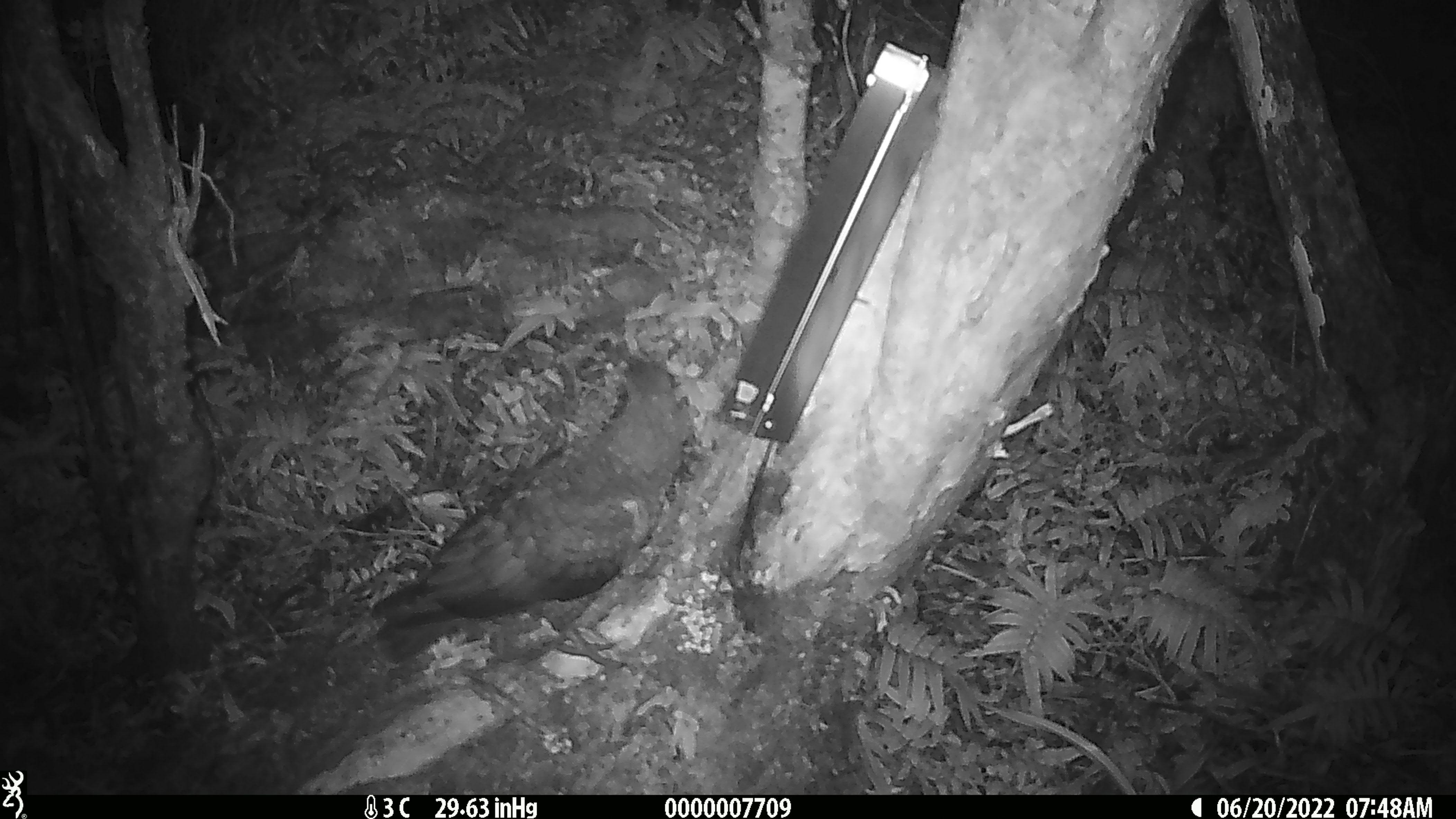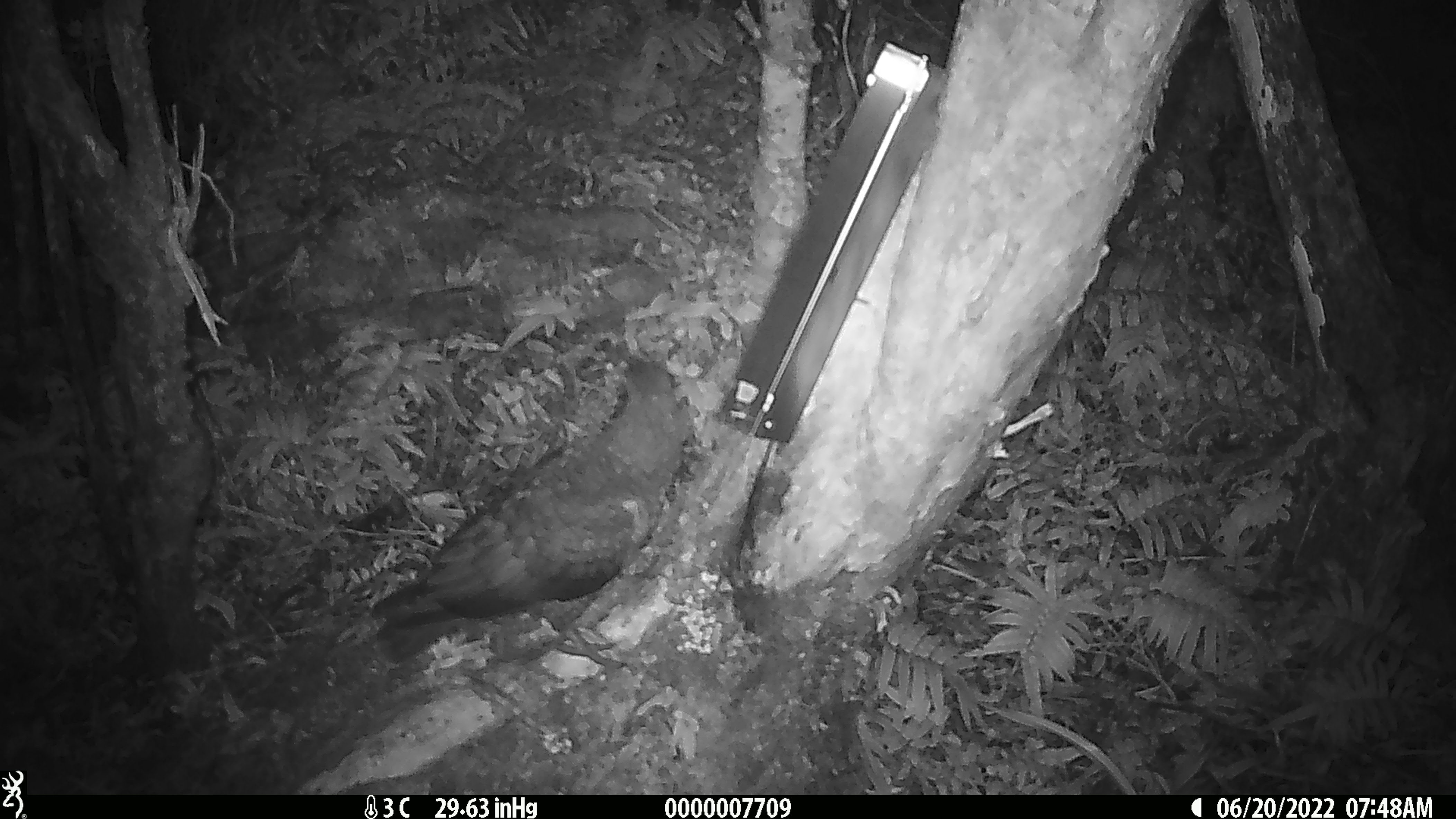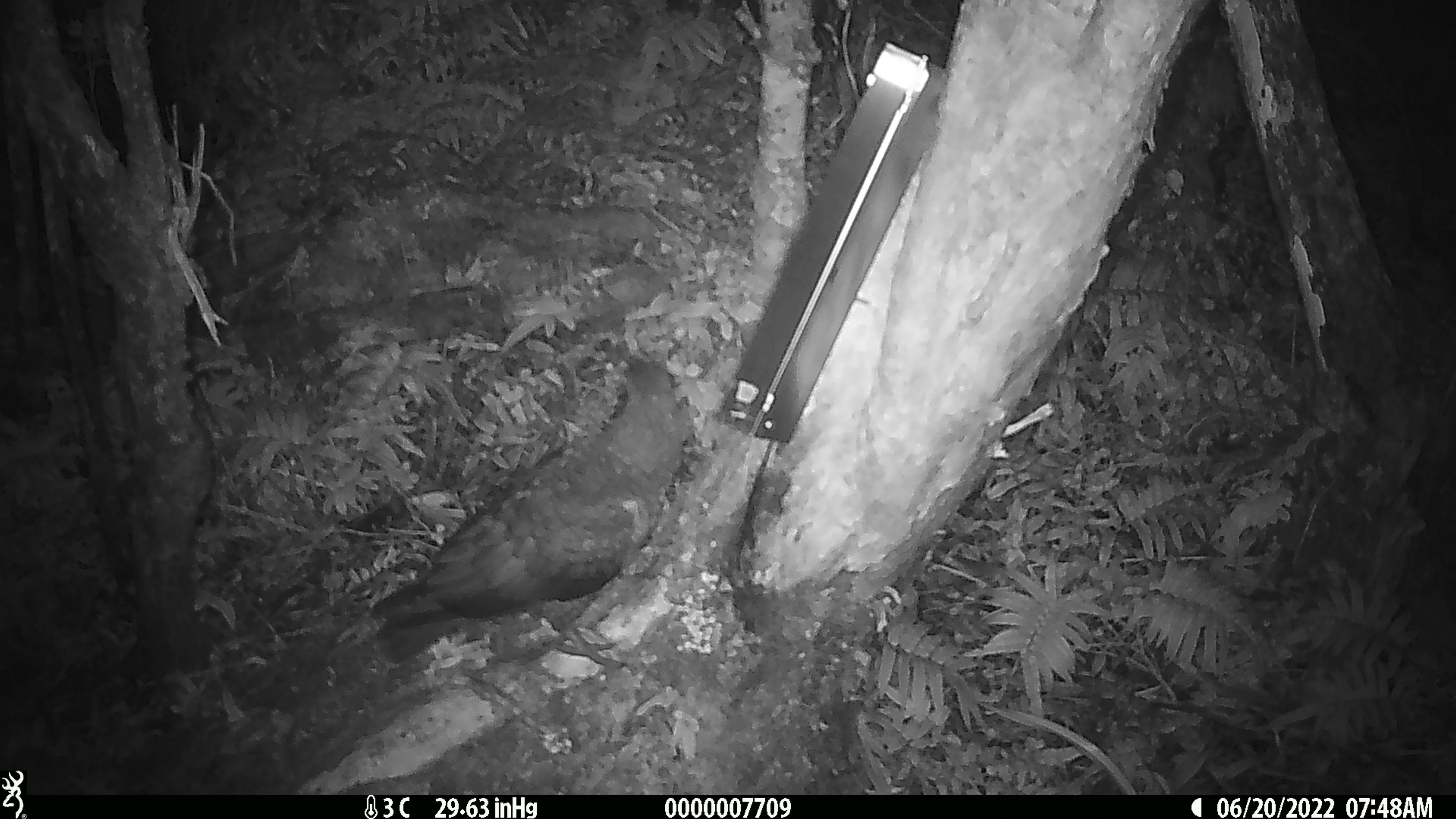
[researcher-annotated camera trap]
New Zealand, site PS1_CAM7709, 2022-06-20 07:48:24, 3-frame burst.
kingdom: Animalia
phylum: Chordata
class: Aves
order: Psittaciformes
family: Strigopidae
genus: Nestor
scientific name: Nestor notabilis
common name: kea